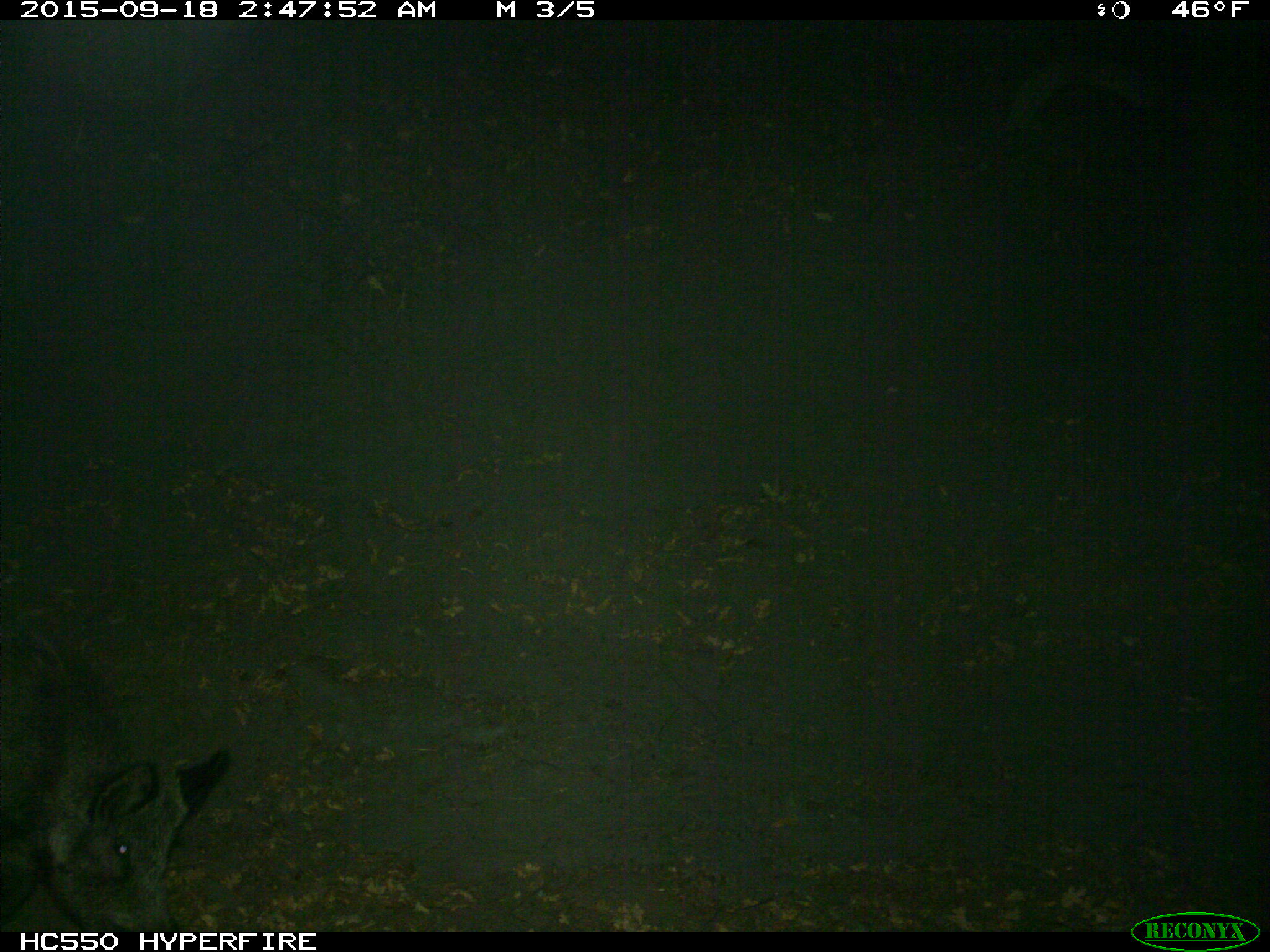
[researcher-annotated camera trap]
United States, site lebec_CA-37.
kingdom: Animalia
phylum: Chordata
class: Mammalia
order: Artiodactyla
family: Suidae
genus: Sus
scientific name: Sus scrofa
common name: wild boar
Sus scrofa (wild boar).